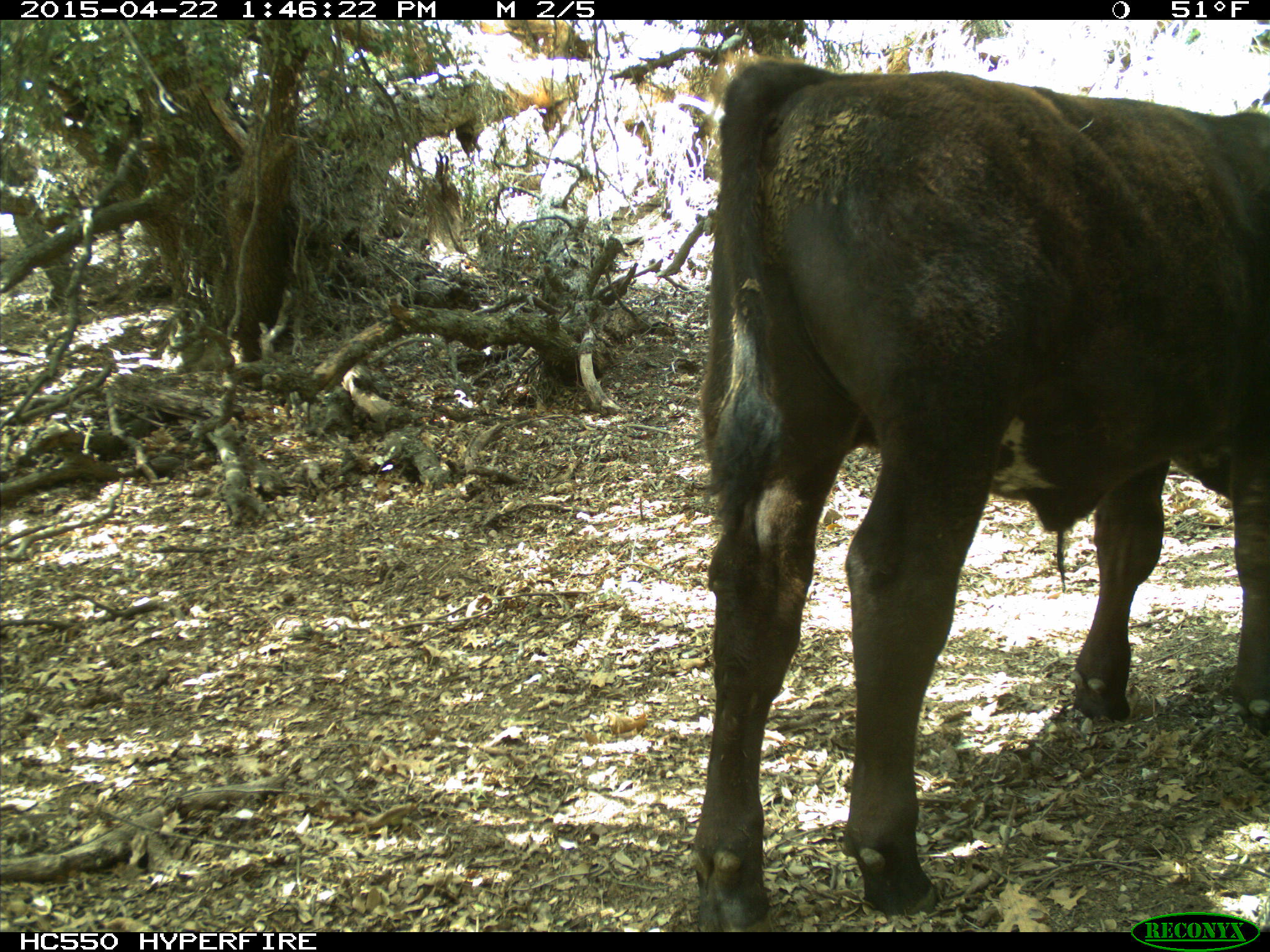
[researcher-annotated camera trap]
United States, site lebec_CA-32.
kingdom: Animalia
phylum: Chordata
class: Mammalia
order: Artiodactyla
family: Bovidae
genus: Bos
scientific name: Bos taurus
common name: domestic cow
Bos taurus (domestic cow).